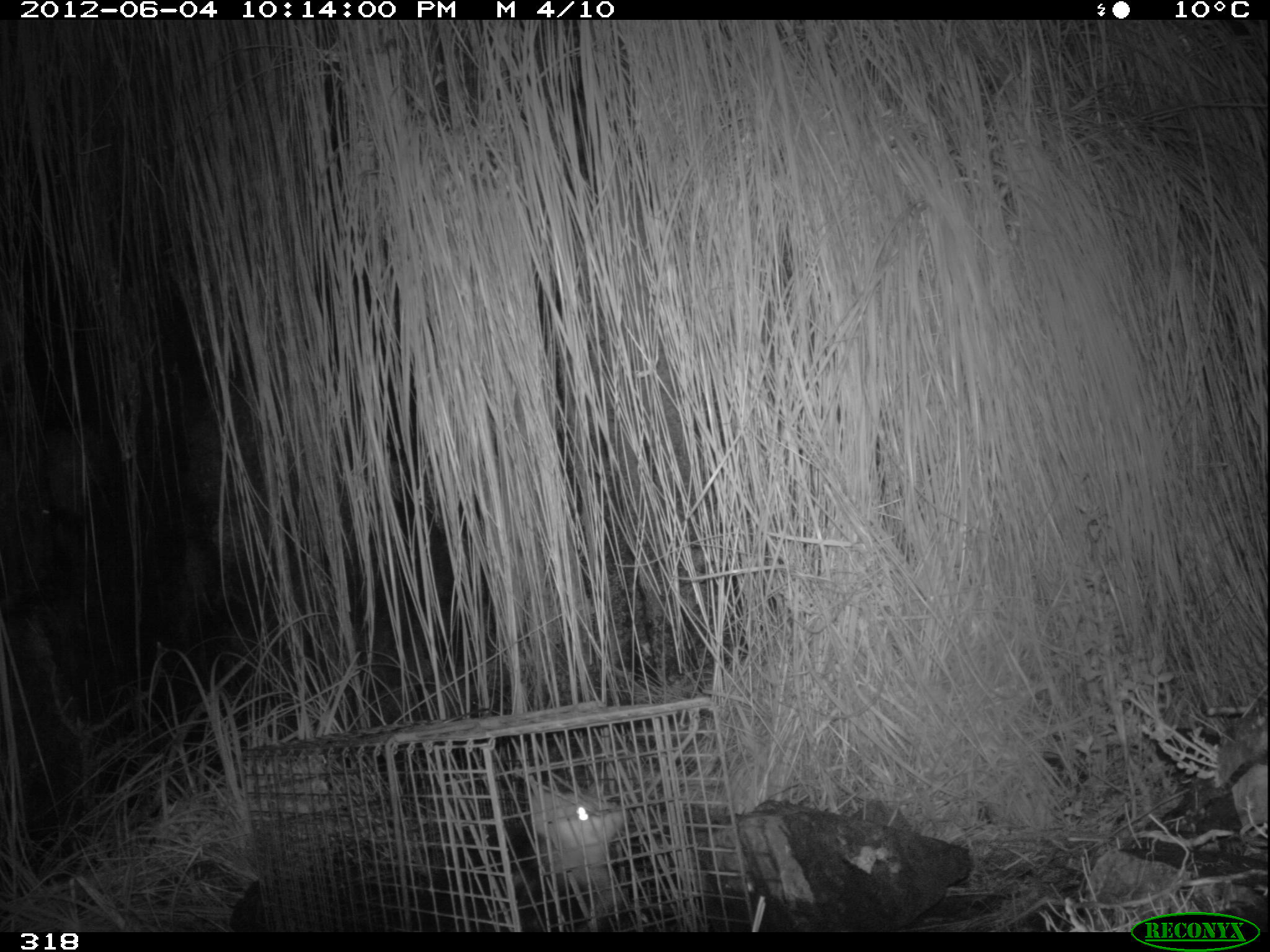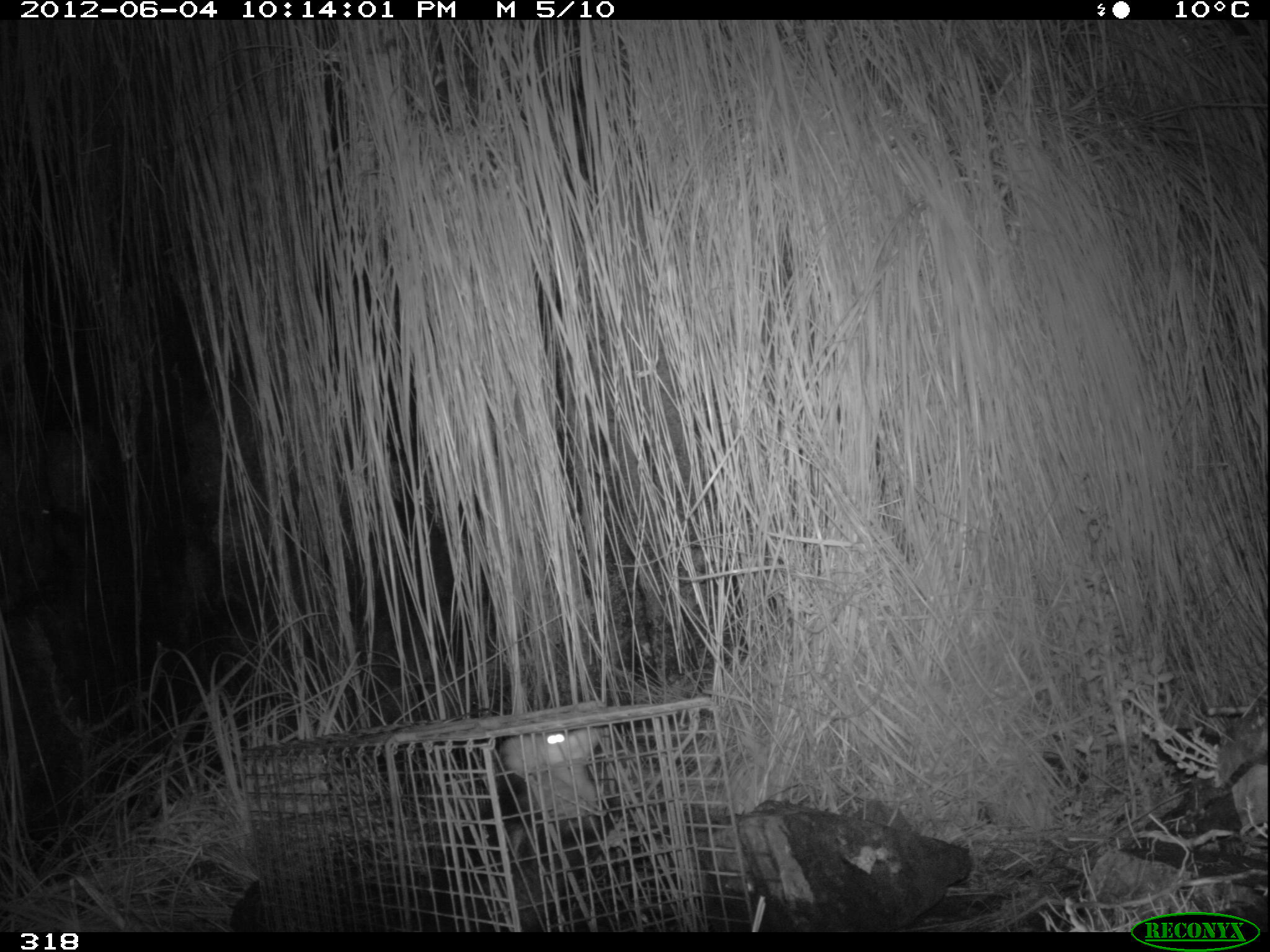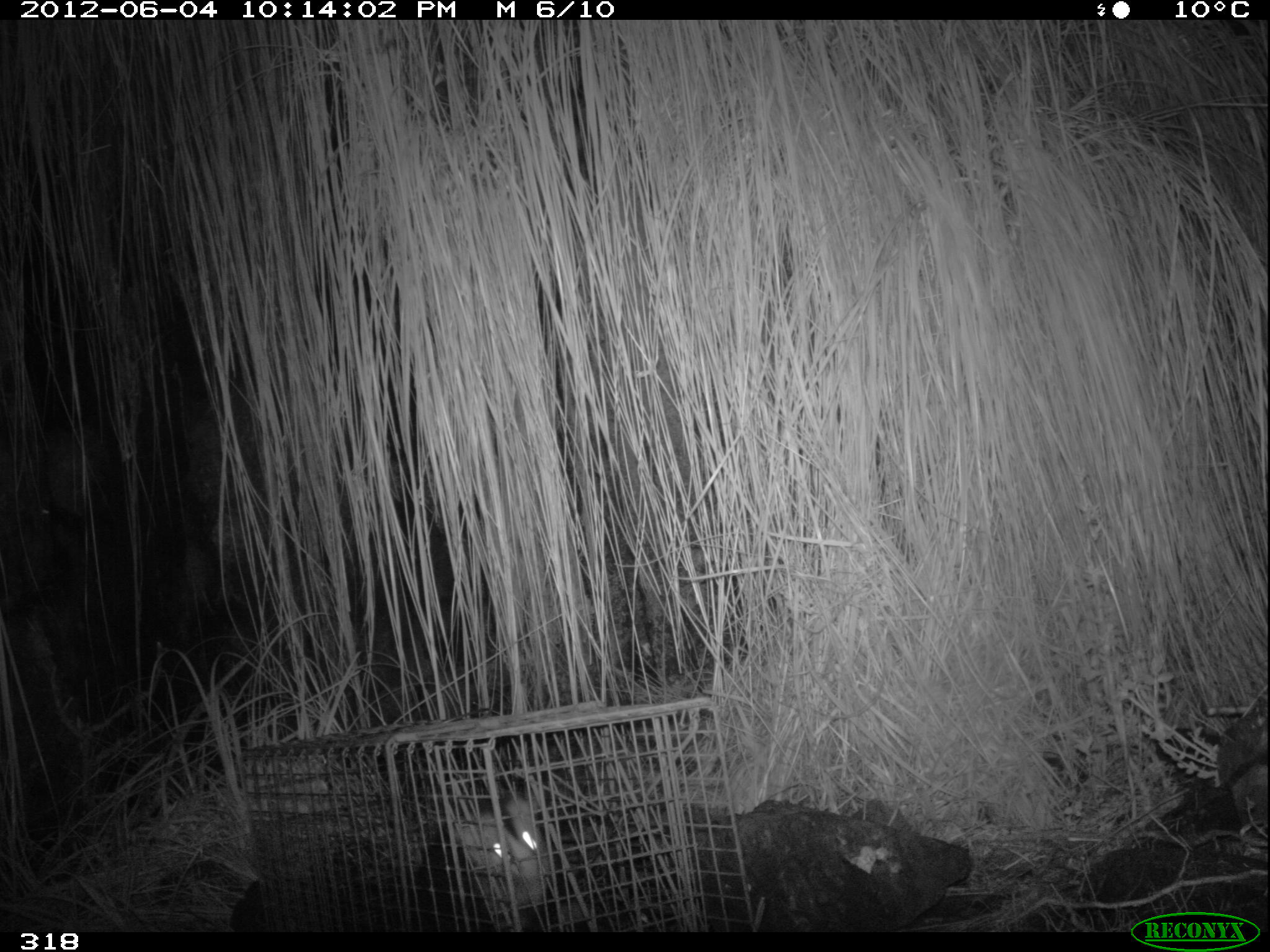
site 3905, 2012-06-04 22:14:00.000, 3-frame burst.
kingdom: Animalia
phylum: Chordata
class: Mammalia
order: Didelphimorphia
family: Didelphidae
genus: Didelphis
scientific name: Didelphis pernigra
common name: andean white-eared opossum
Didelphis pernigra (andean white-eared opossum).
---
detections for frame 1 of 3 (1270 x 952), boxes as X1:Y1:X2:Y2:
didelphis pernigra: 417:776:631:931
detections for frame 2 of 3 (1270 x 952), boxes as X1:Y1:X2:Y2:
didelphis pernigra: 420:731:605:932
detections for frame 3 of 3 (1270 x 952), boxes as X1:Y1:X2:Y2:
didelphis pernigra: 409:795:549:931